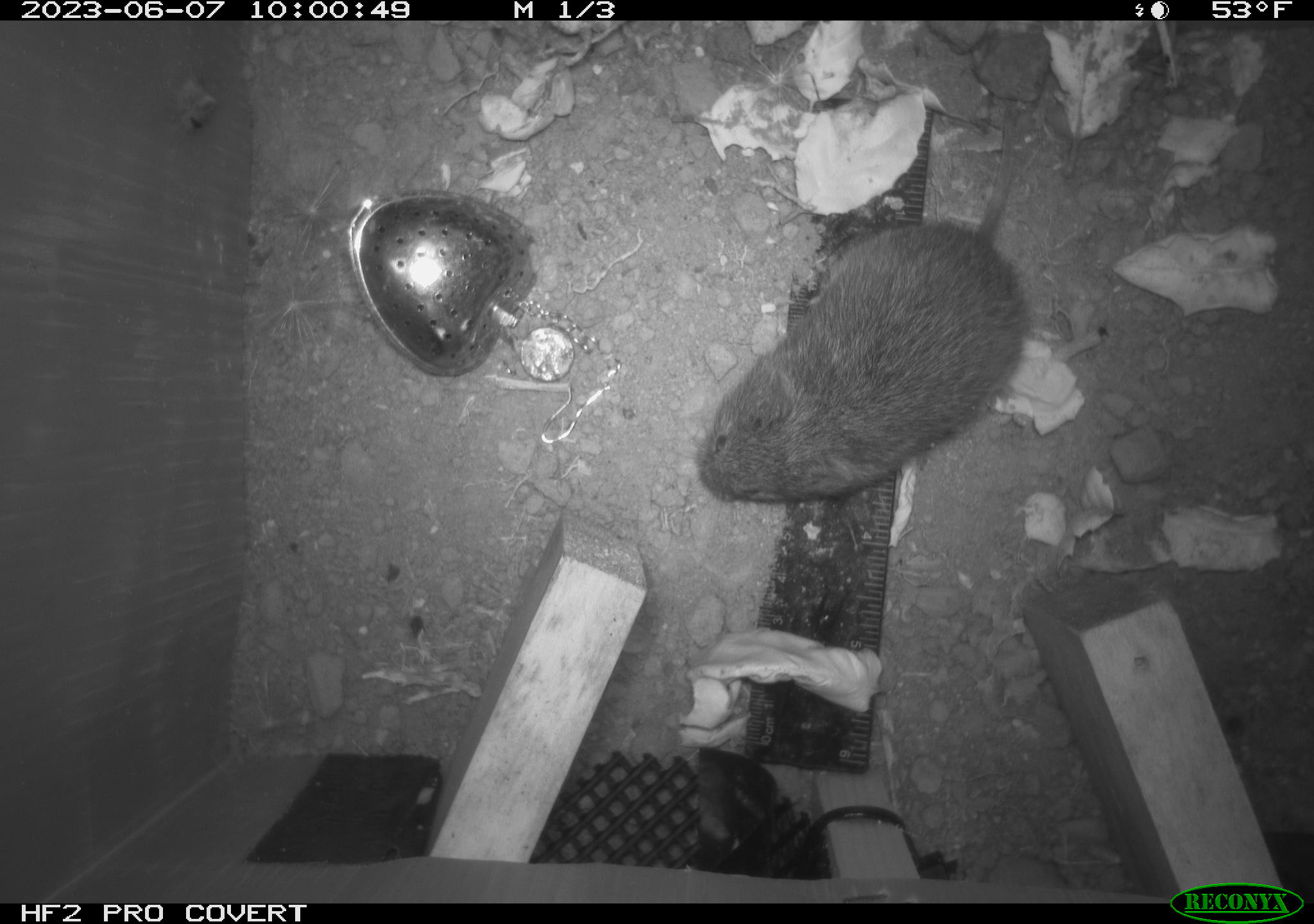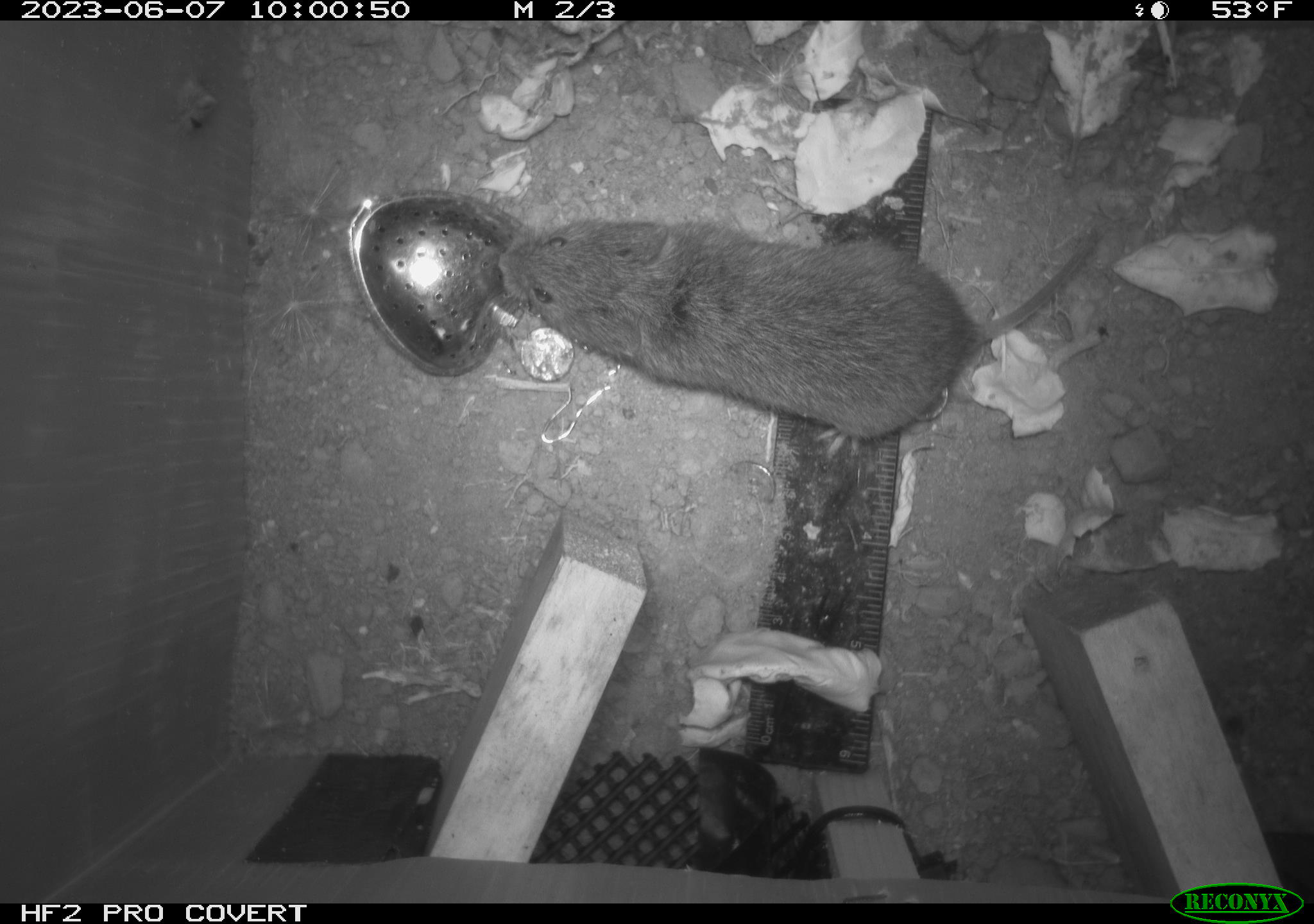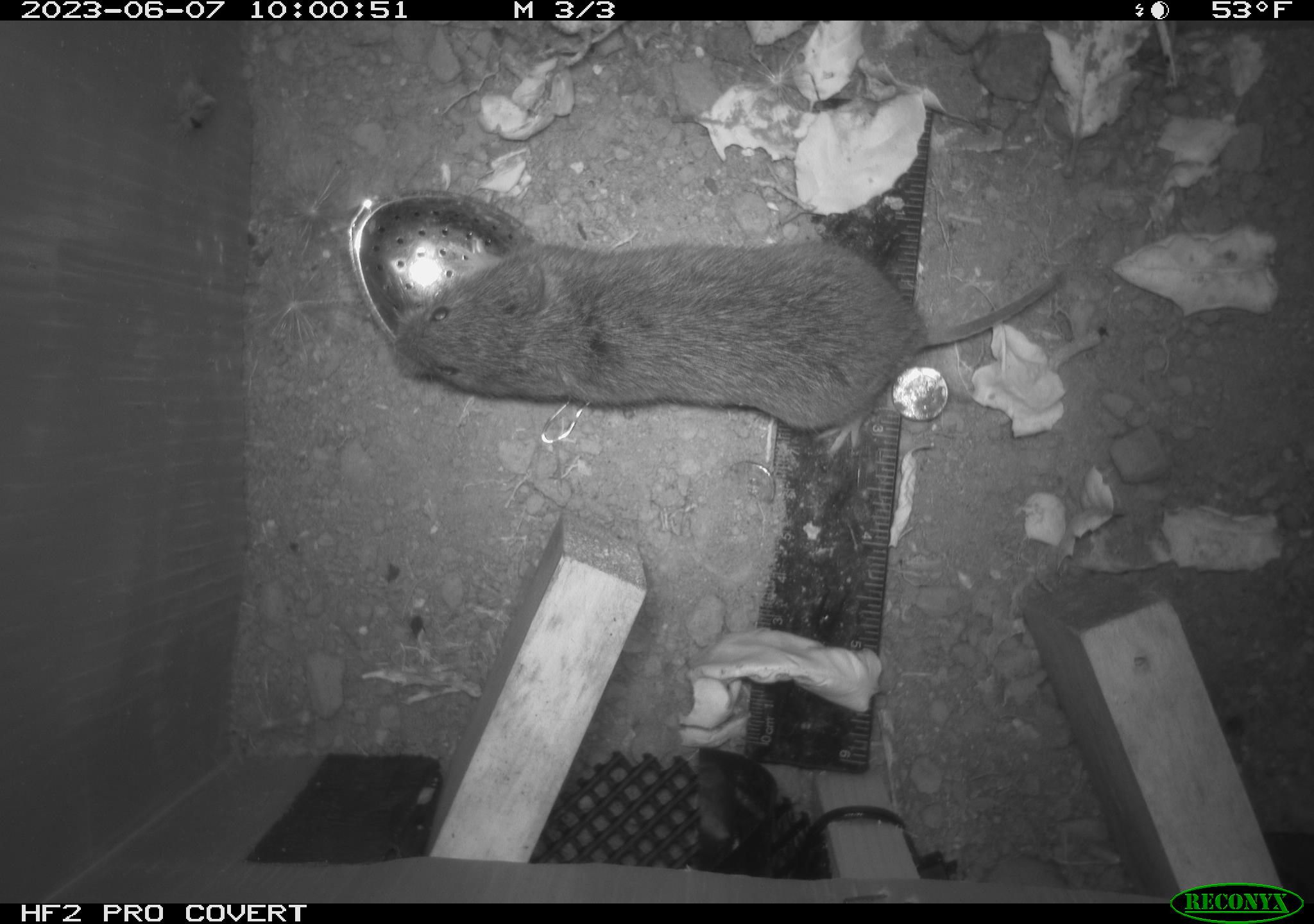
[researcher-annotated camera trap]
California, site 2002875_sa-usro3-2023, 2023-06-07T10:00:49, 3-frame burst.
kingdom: Animalia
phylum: Chordata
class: Mammalia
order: Rodentia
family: Cricetidae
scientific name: Arvicolinae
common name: voles, lemmings, and muskrats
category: arvicolinae subfamily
Arvicolinae subfamily (voles, lemmings, and muskrats) (Arvicolinae).